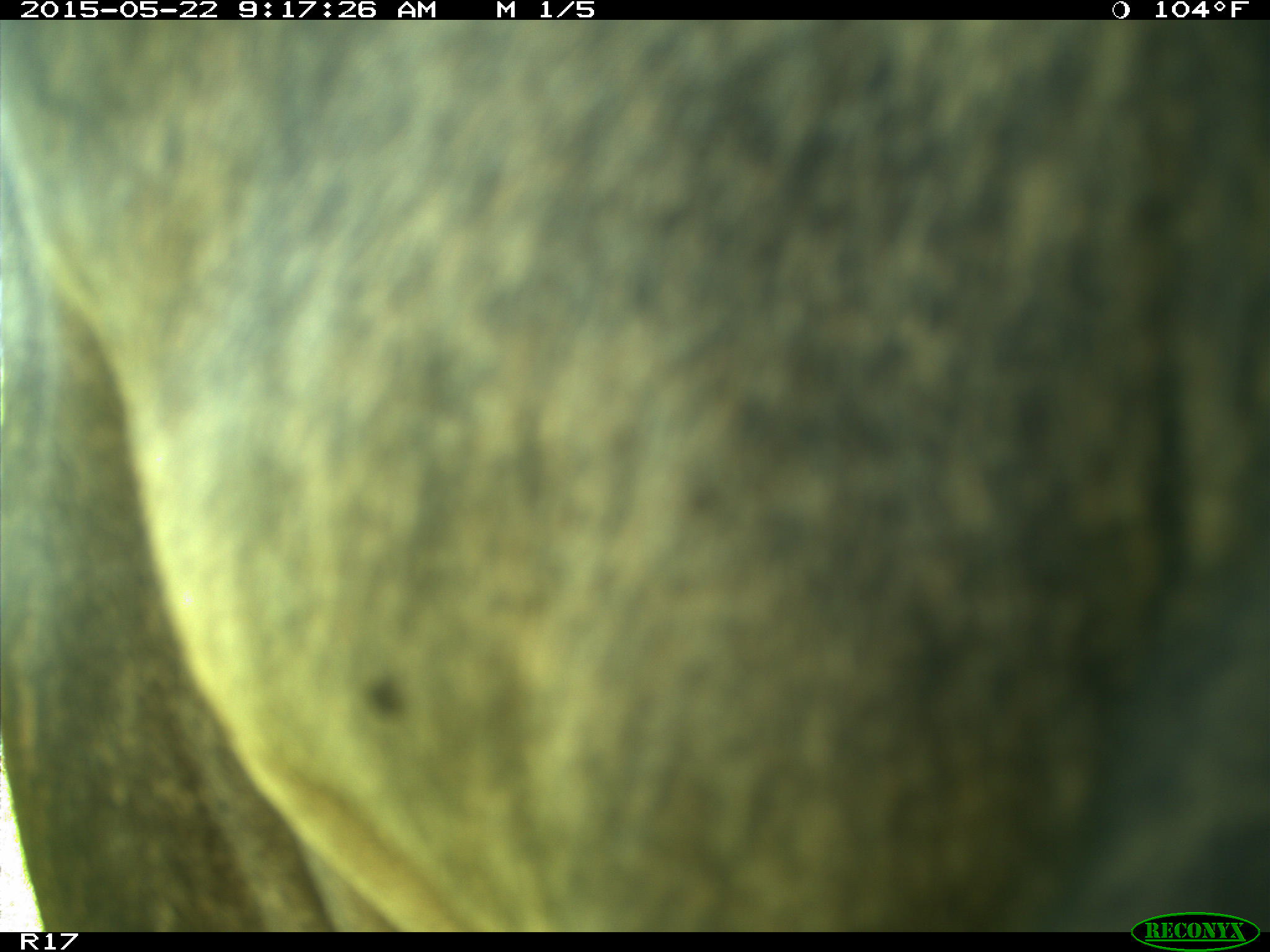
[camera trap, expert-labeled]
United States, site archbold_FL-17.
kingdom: Animalia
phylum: Chordata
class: Mammalia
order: Artiodactyla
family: Bovidae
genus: Bos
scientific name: Bos taurus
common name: domestic cow